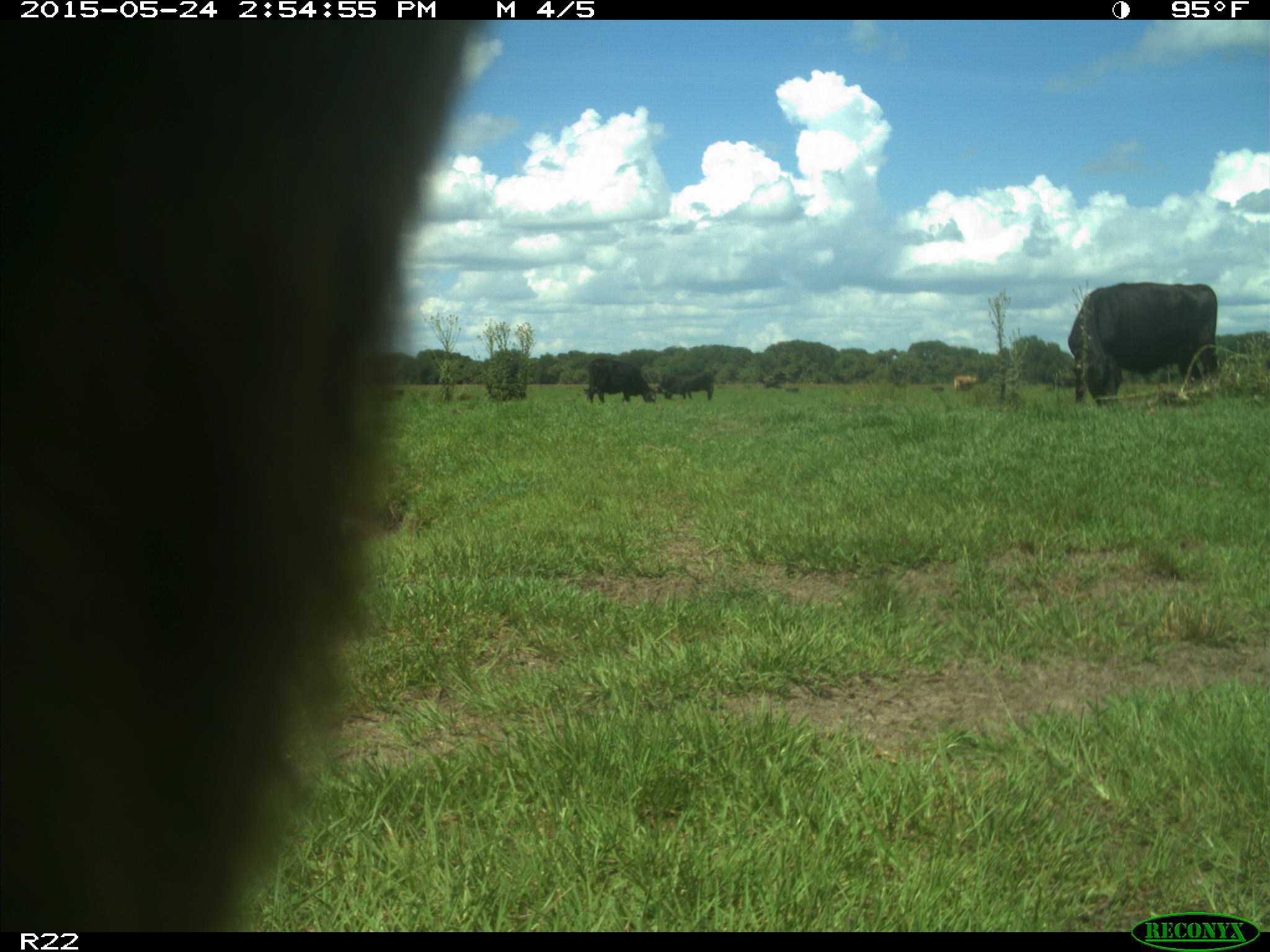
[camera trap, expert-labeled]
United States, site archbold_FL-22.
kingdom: Animalia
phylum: Chordata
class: Mammalia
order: Artiodactyla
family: Bovidae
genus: Bos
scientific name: Bos taurus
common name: domestic cow